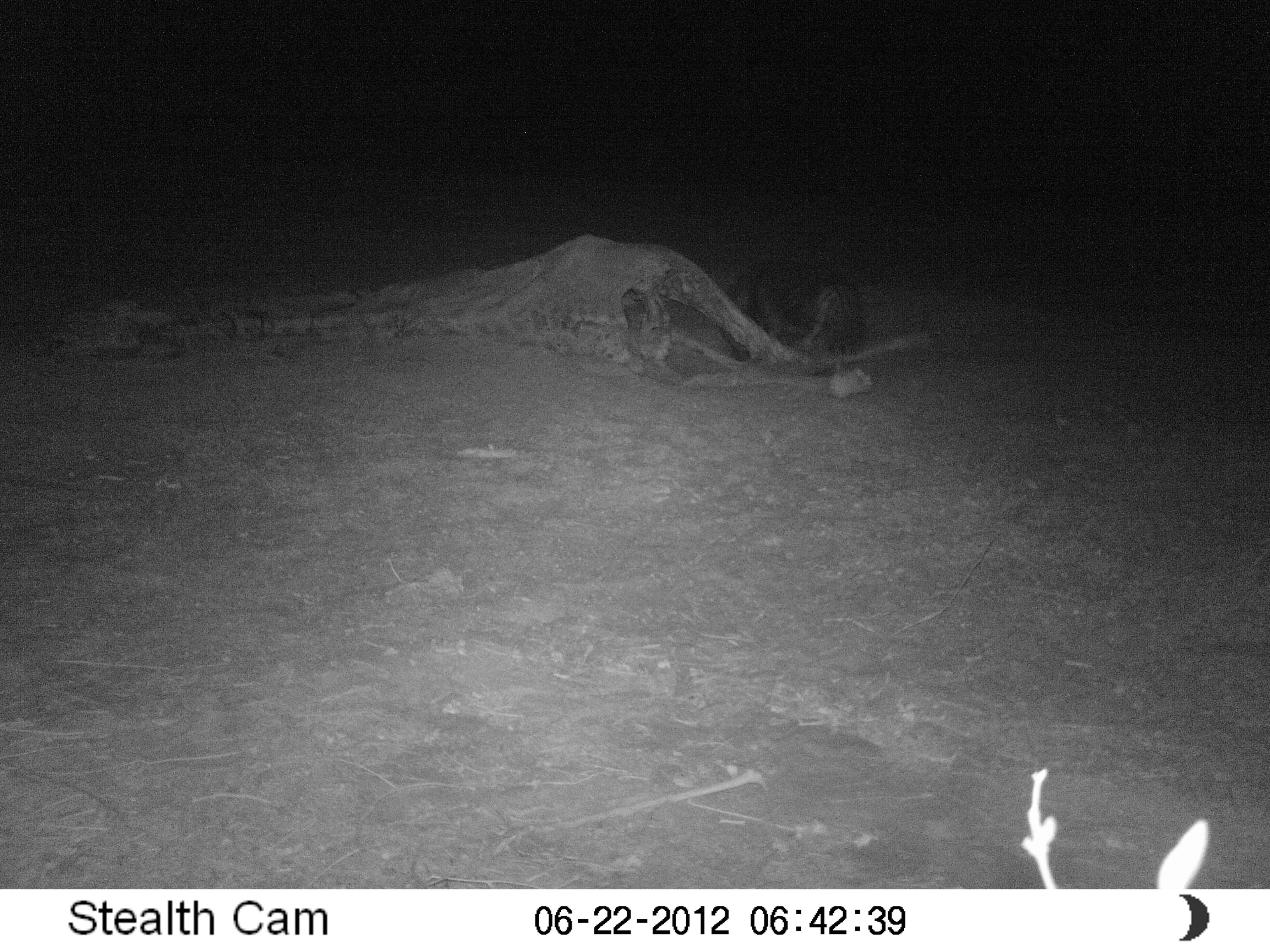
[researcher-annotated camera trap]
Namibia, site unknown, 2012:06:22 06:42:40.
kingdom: Animalia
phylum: Chordata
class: Mammalia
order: Carnivora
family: Hyaenidae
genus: Parahyaena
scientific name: Parahyaena brunnea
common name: brown hyena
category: hyaena brunnea